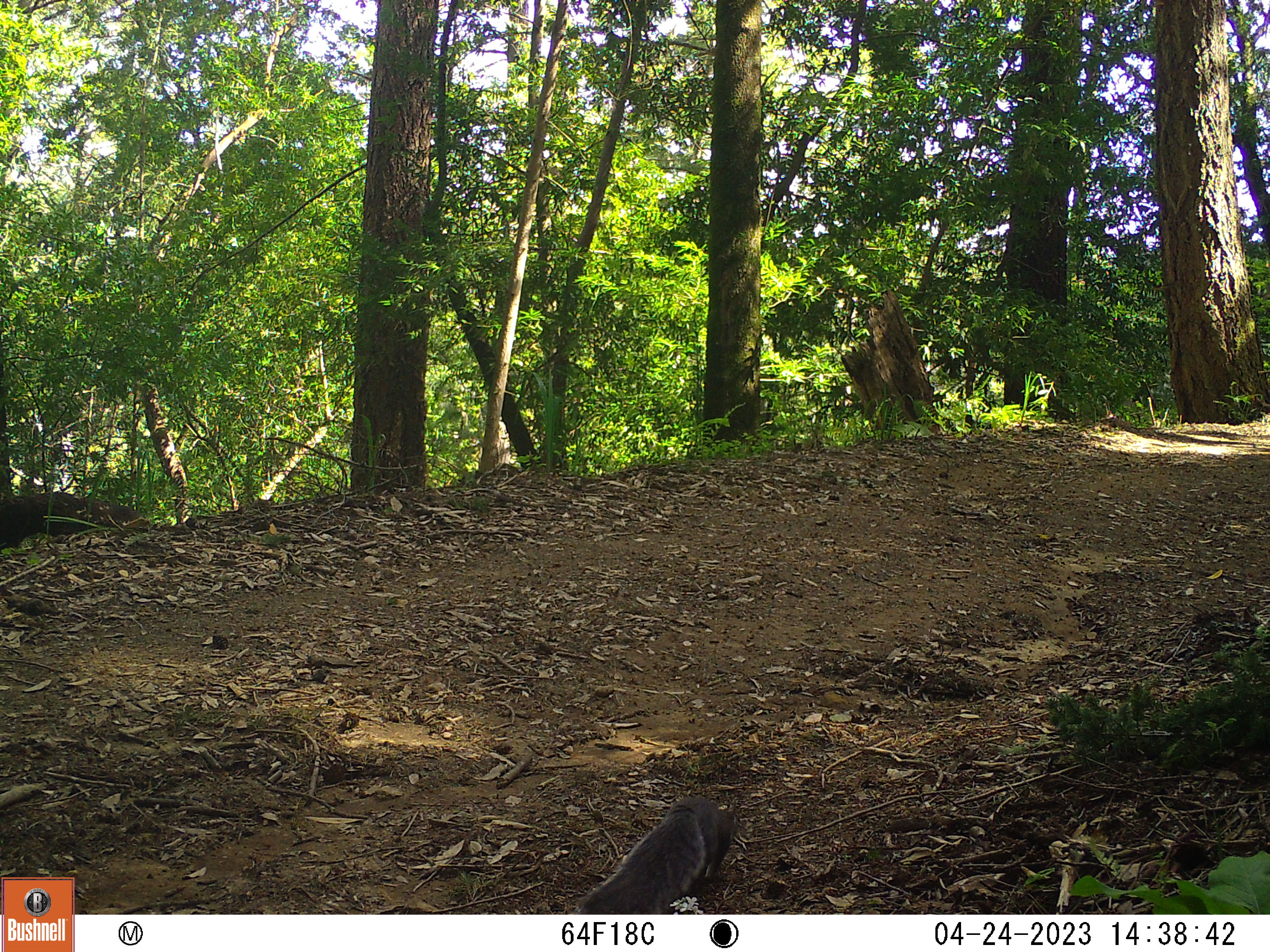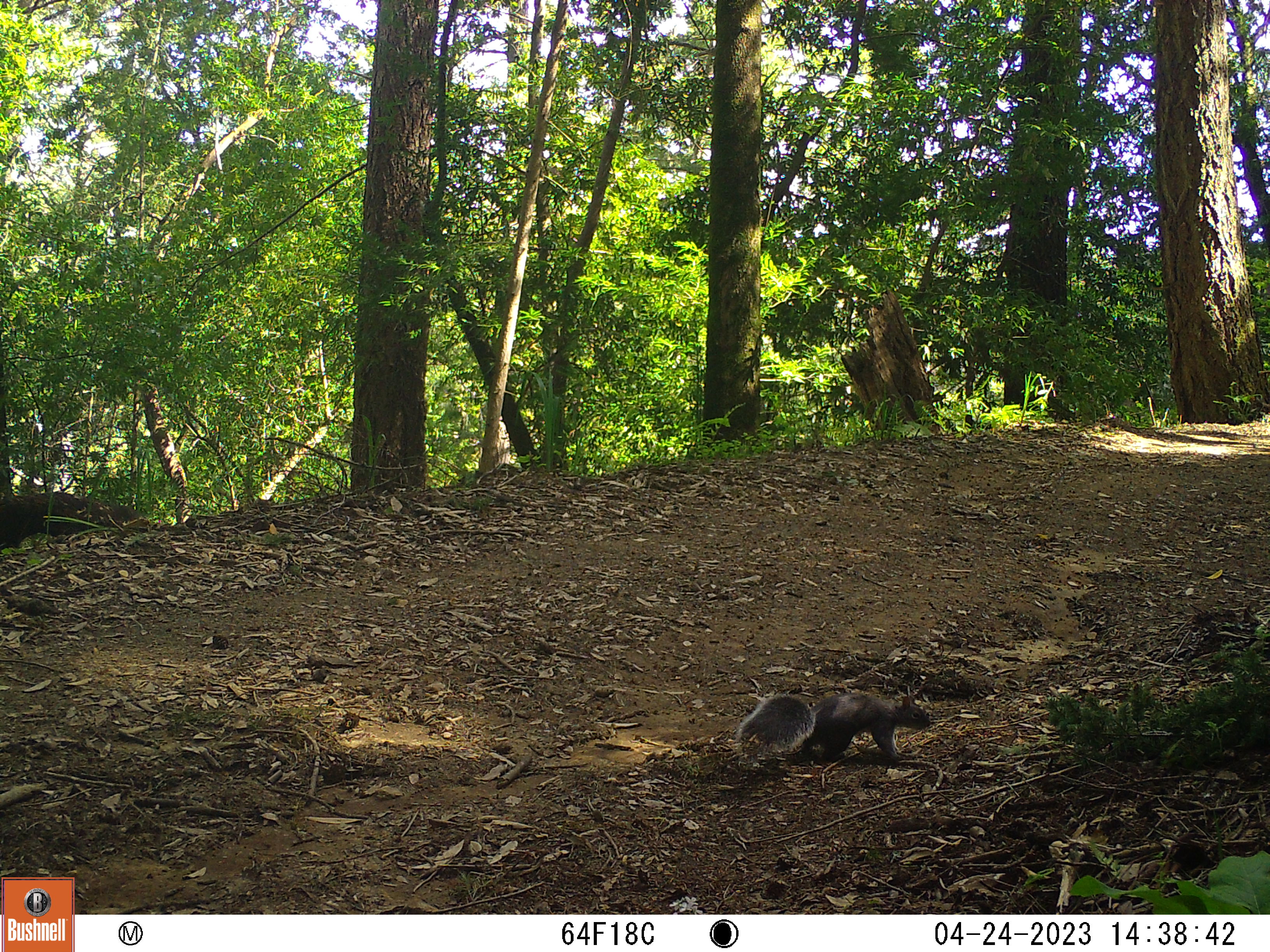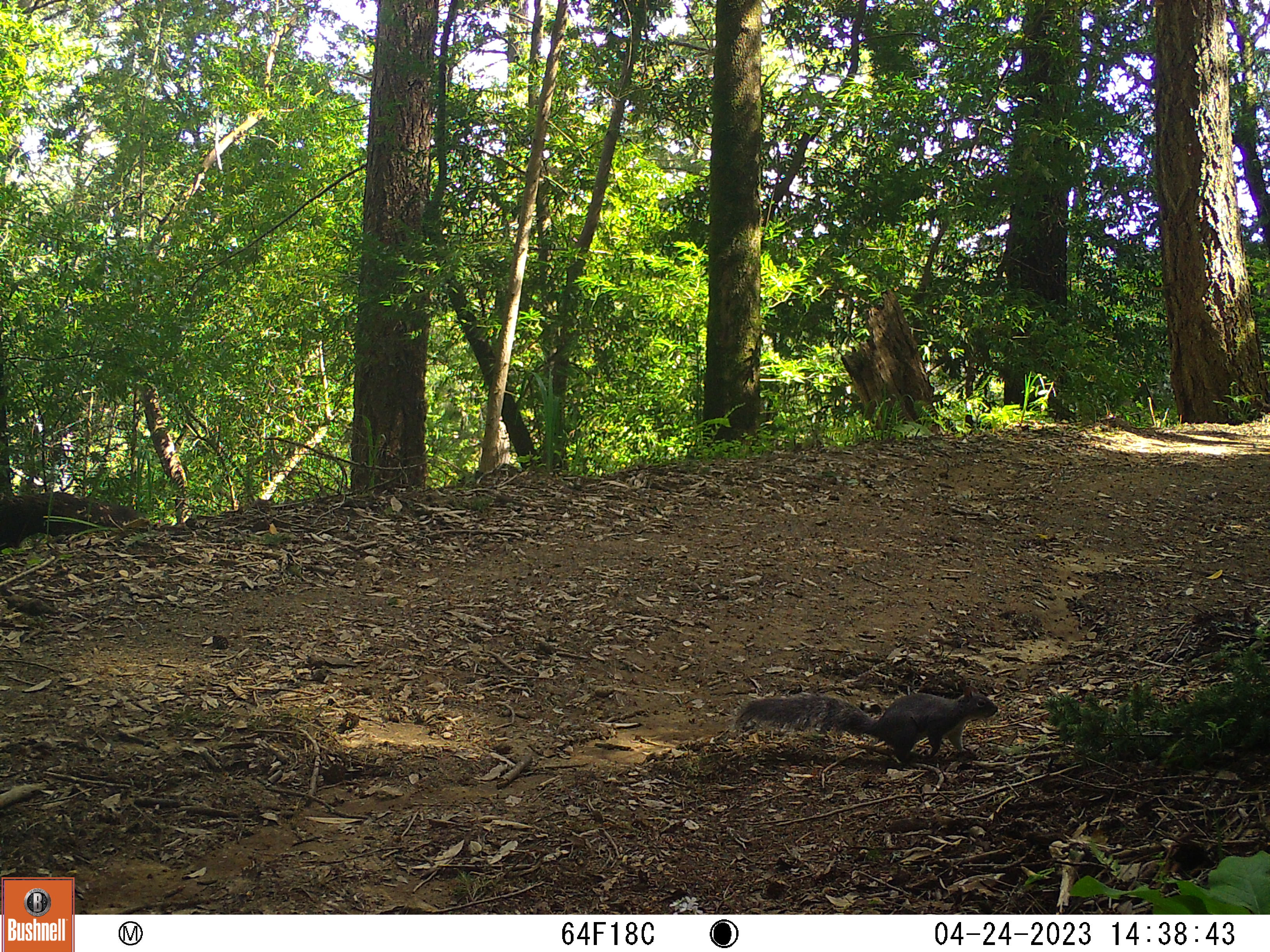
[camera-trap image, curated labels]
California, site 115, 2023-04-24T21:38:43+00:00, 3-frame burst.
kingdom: Animalia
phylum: Chordata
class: Mammalia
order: Rodentia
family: Sciuridae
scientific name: Sciuridae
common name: squirrel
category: unknown squirrel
Unknown squirrel (squirrel) (Sciuridae).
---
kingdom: Animalia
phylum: Chordata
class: Mammalia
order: Rodentia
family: Sciuridae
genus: Sciurus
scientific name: Sciurus griseus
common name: western gray squirrel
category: western grey squirrel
Western grey squirrel (western gray squirrel) (Sciurus griseus).